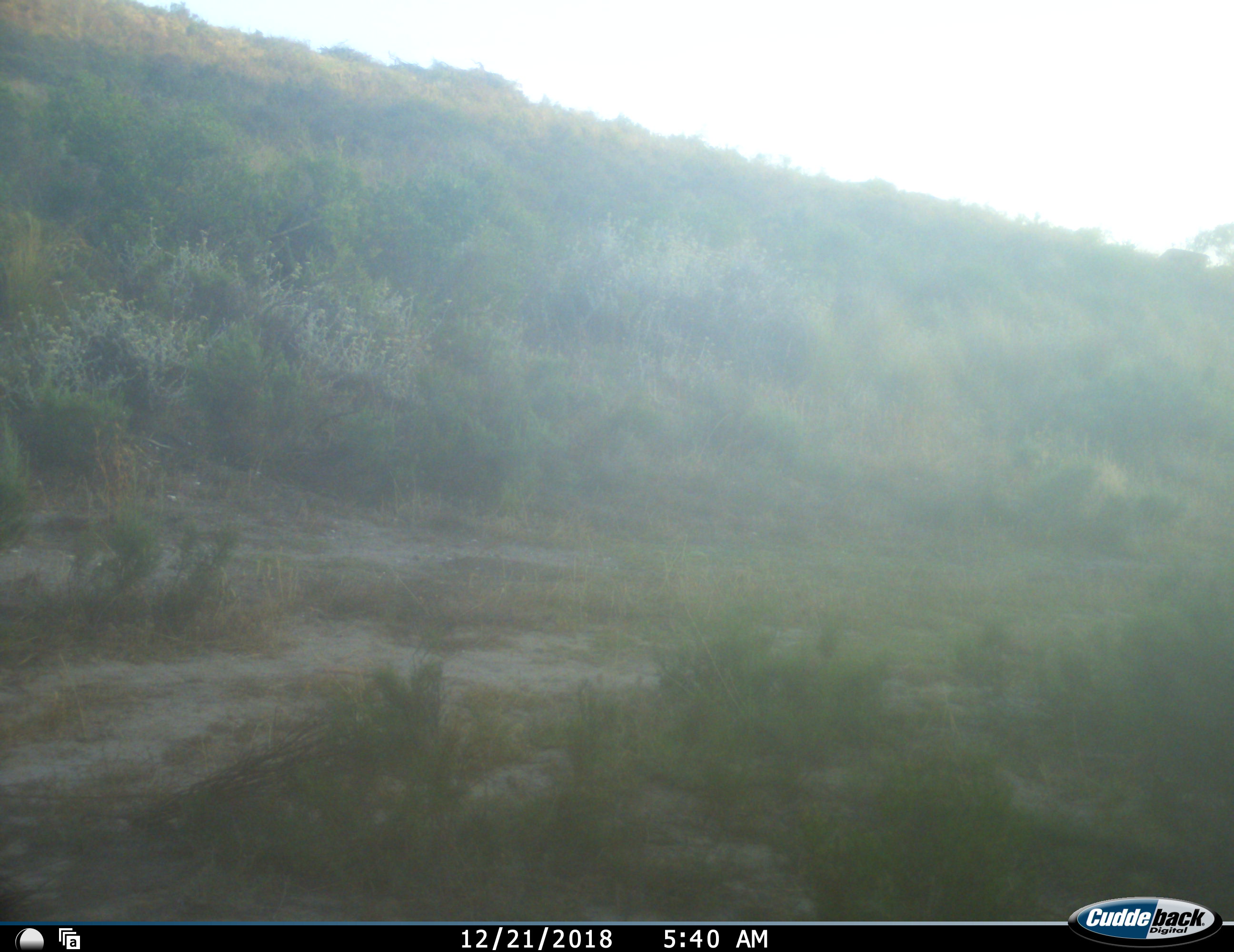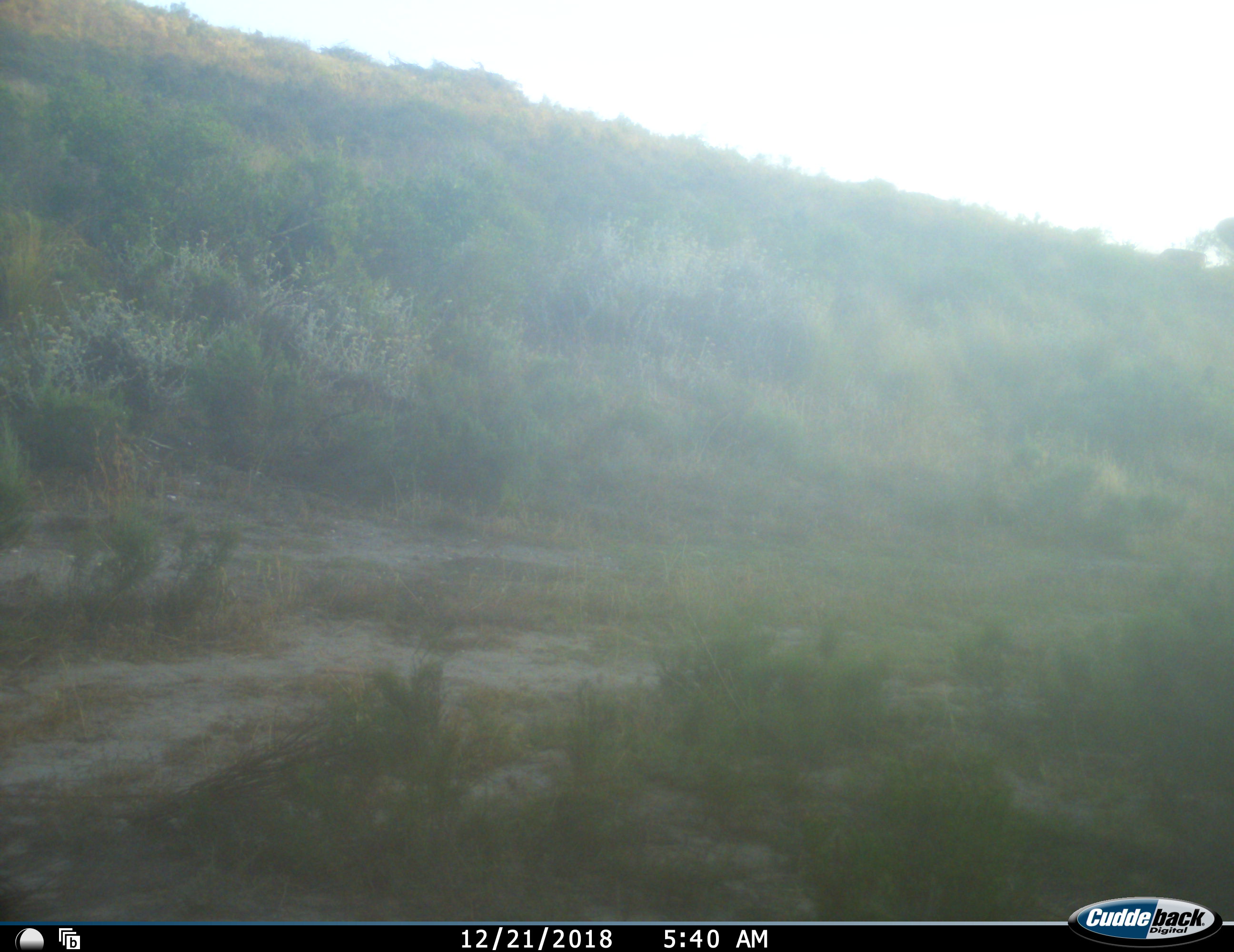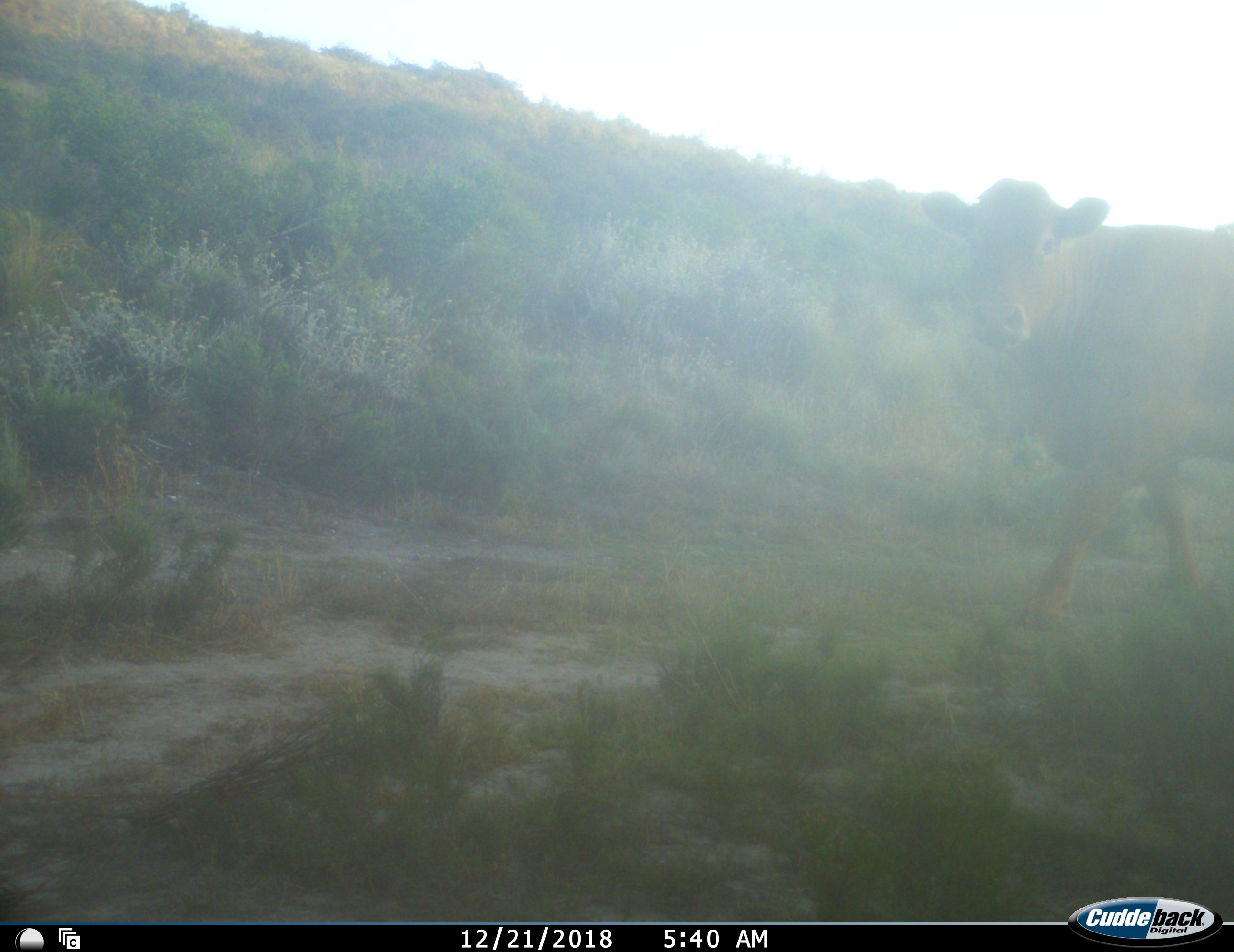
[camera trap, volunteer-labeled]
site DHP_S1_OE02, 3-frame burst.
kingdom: Animalia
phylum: Chordata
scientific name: Vertebrata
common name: domestic animal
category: domesticanimal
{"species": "domesticanimal (domestic animal) (Vertebrata)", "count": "1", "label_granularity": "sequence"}